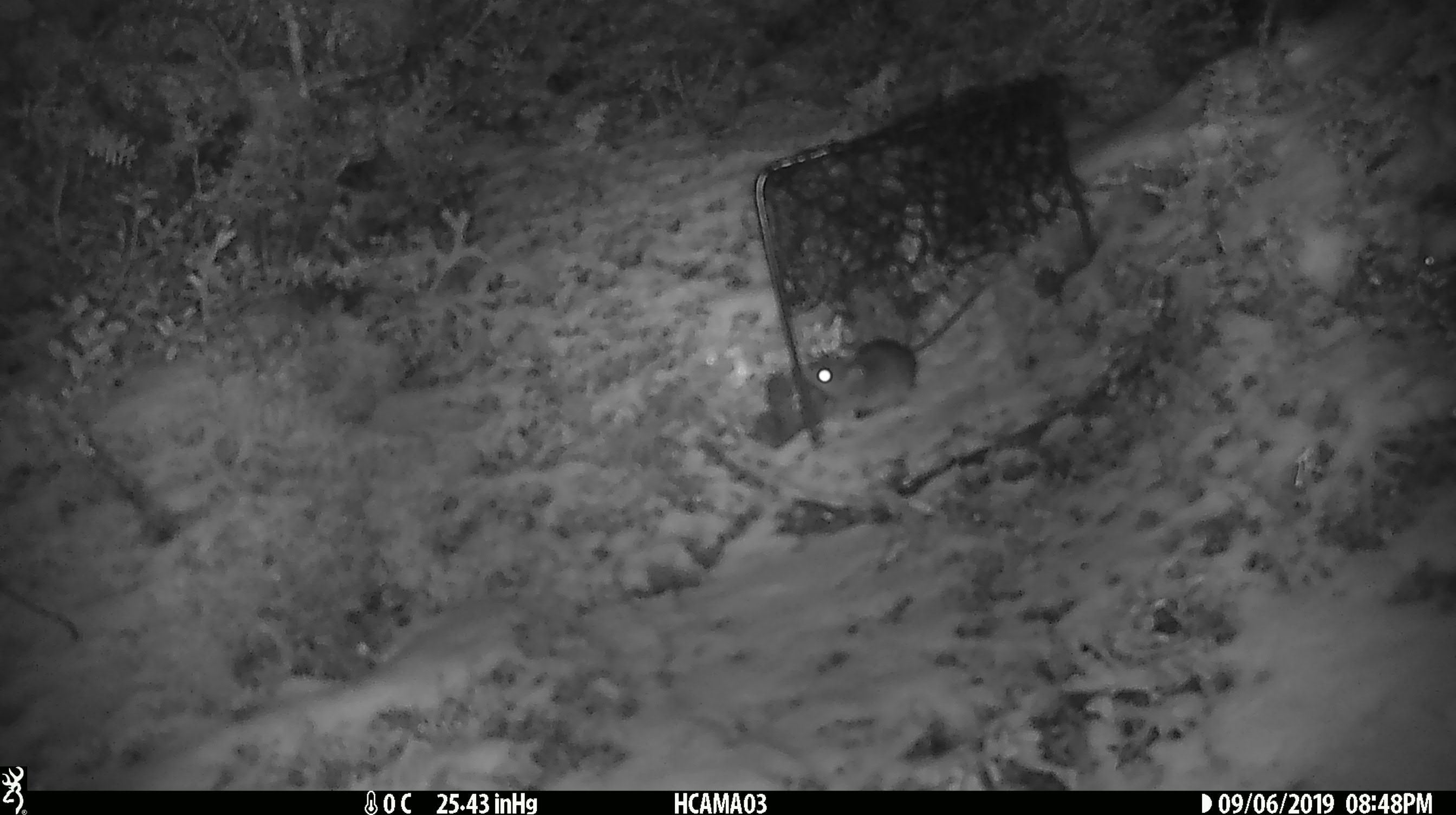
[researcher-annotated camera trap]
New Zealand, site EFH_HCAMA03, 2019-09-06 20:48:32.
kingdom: Animalia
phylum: Chordata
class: Mammalia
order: Rodentia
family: Muridae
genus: Mus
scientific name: Mus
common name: mouse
Mouse (Mus).